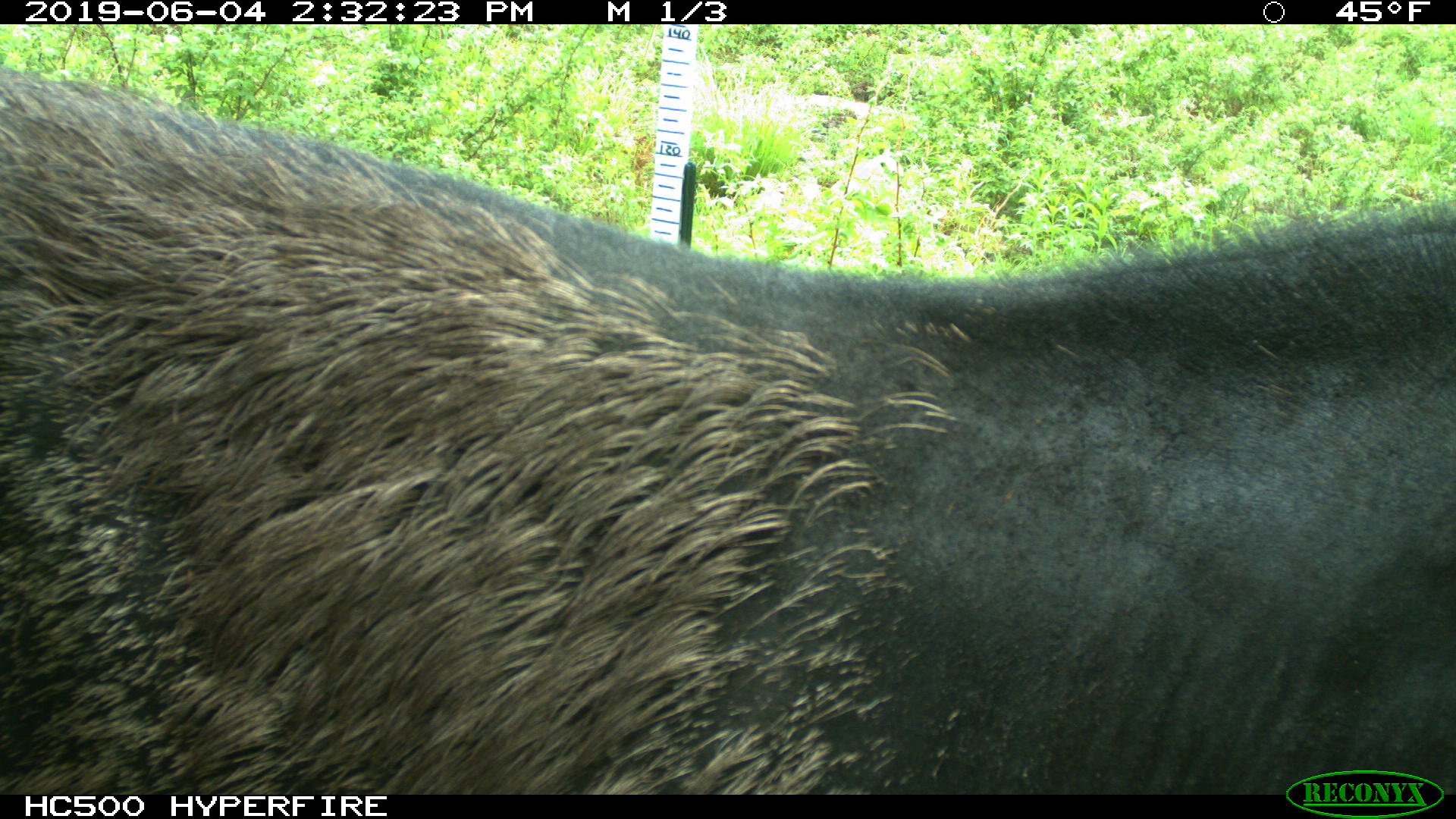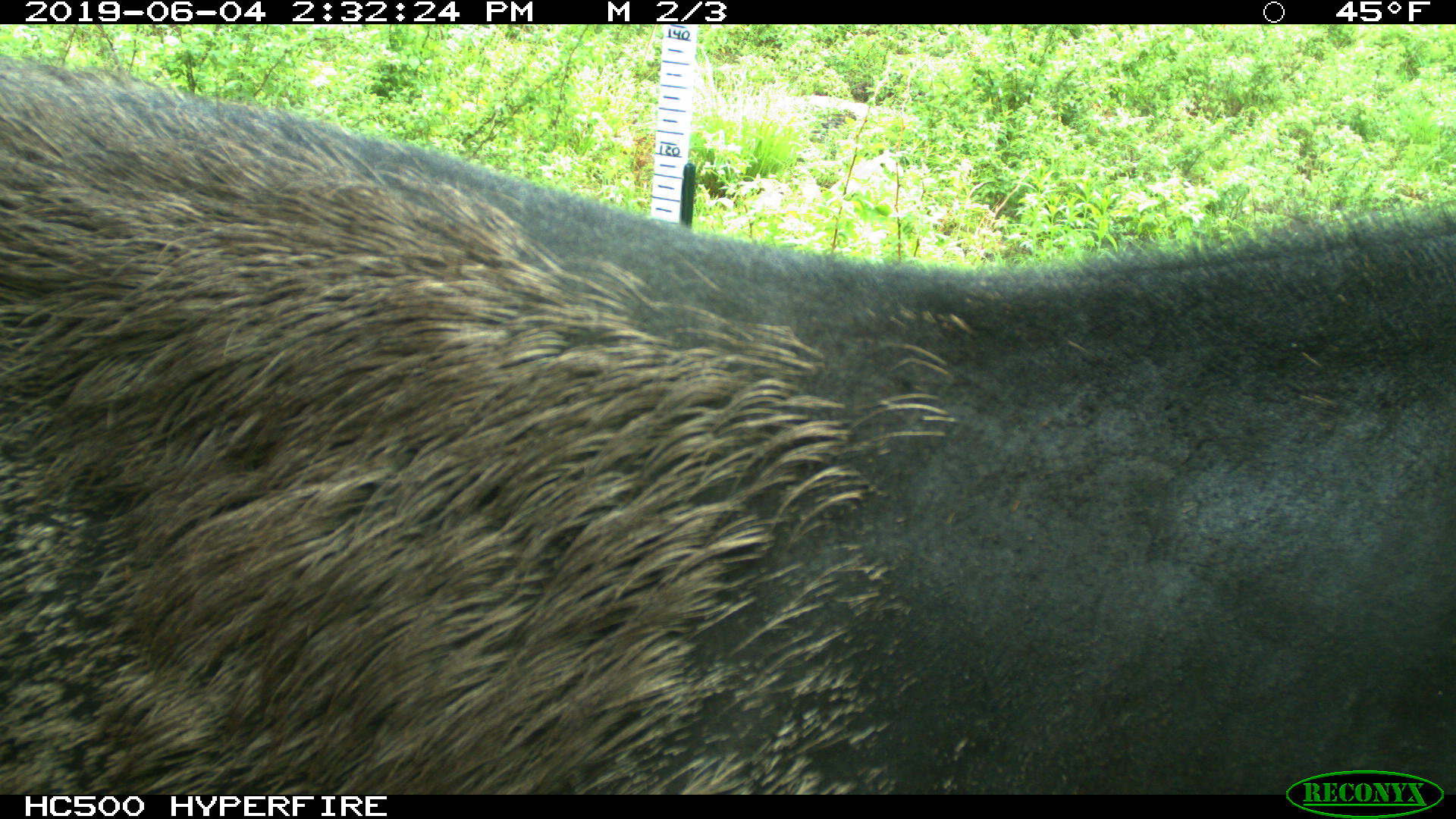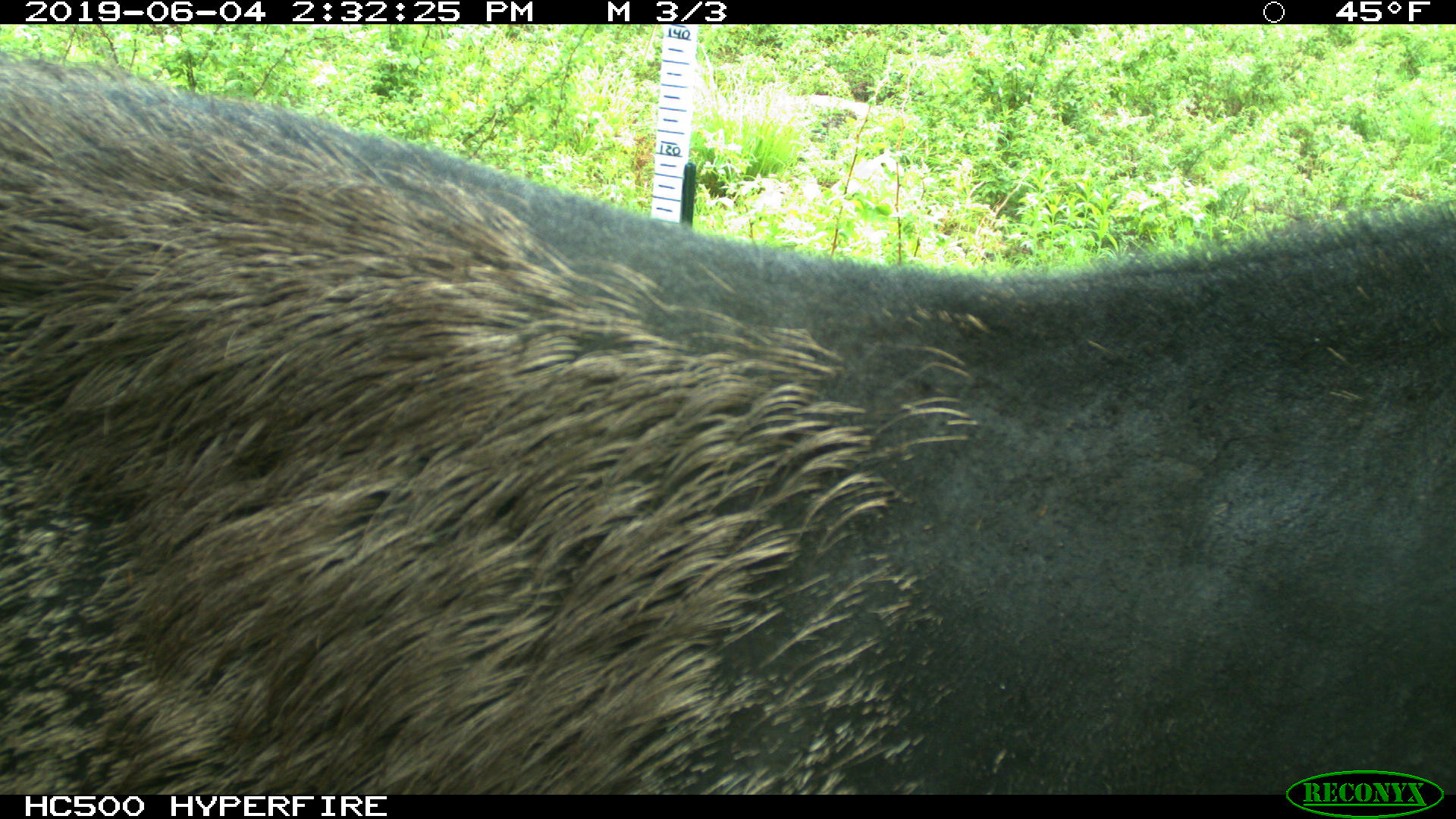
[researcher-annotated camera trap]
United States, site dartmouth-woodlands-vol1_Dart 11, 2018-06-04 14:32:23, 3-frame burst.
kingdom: Animalia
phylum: Chordata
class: Mammalia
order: Artiodactyla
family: Cervidae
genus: Alces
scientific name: Alces alces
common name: moose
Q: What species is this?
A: Moose (Alces alces).